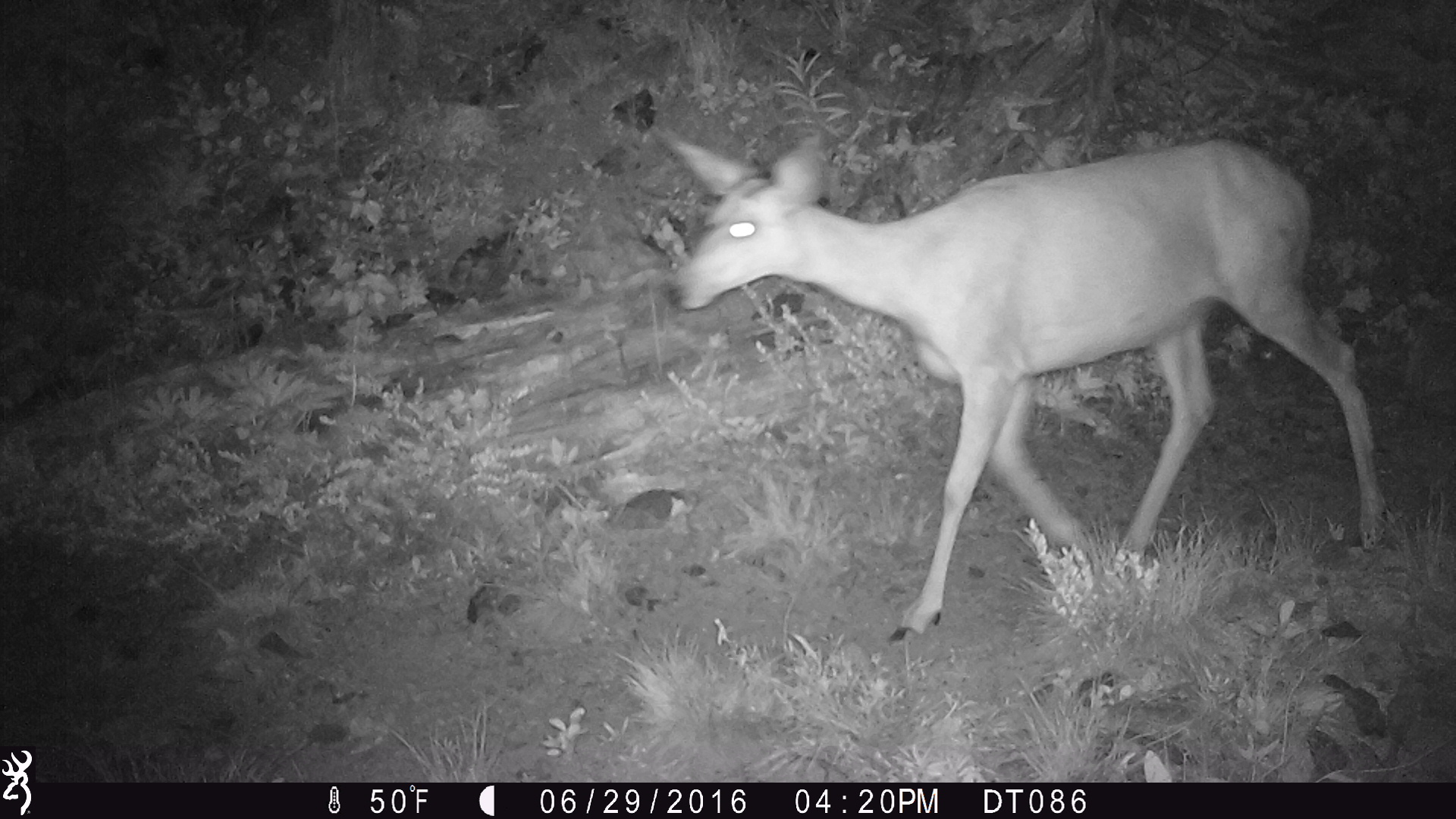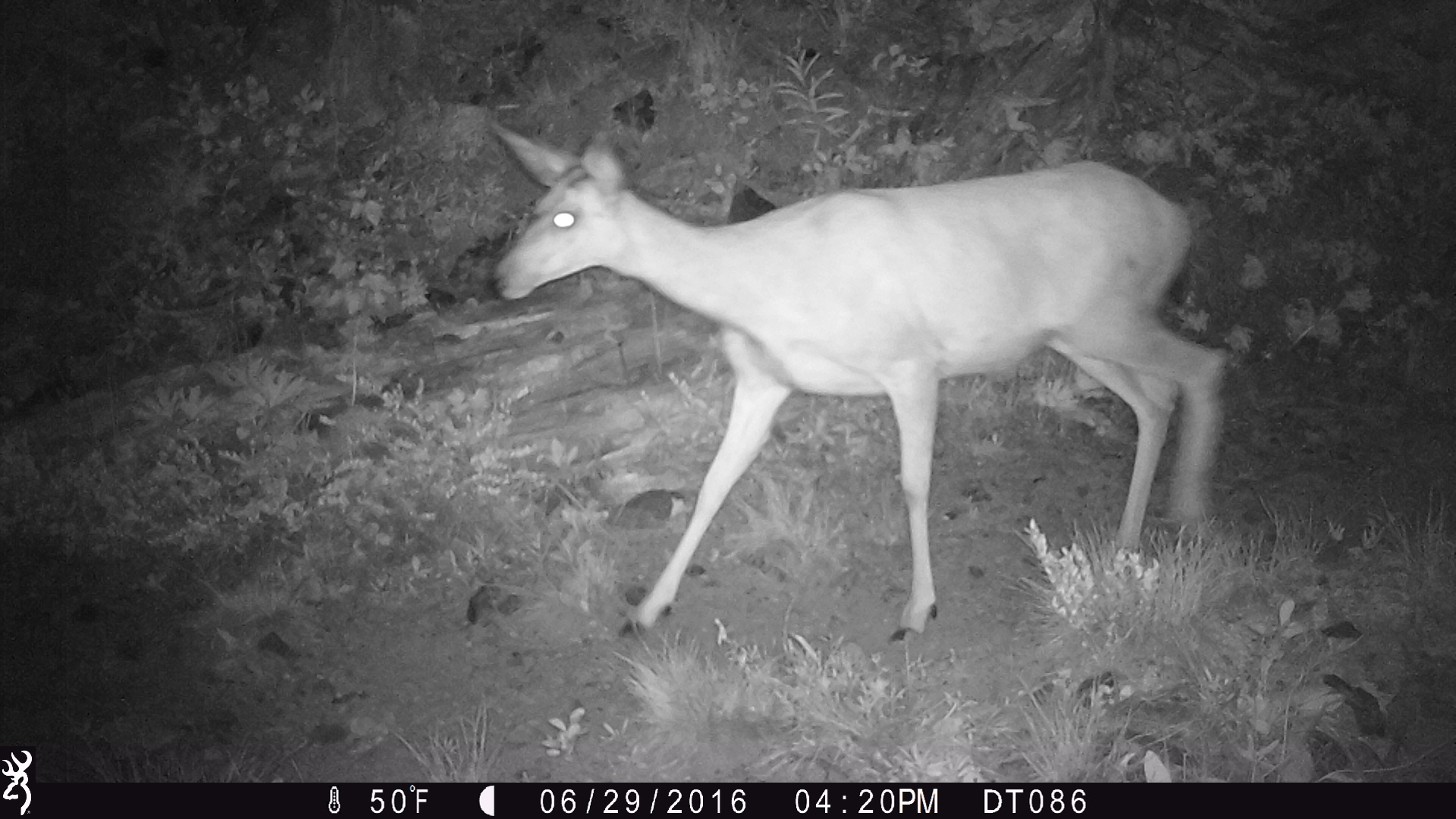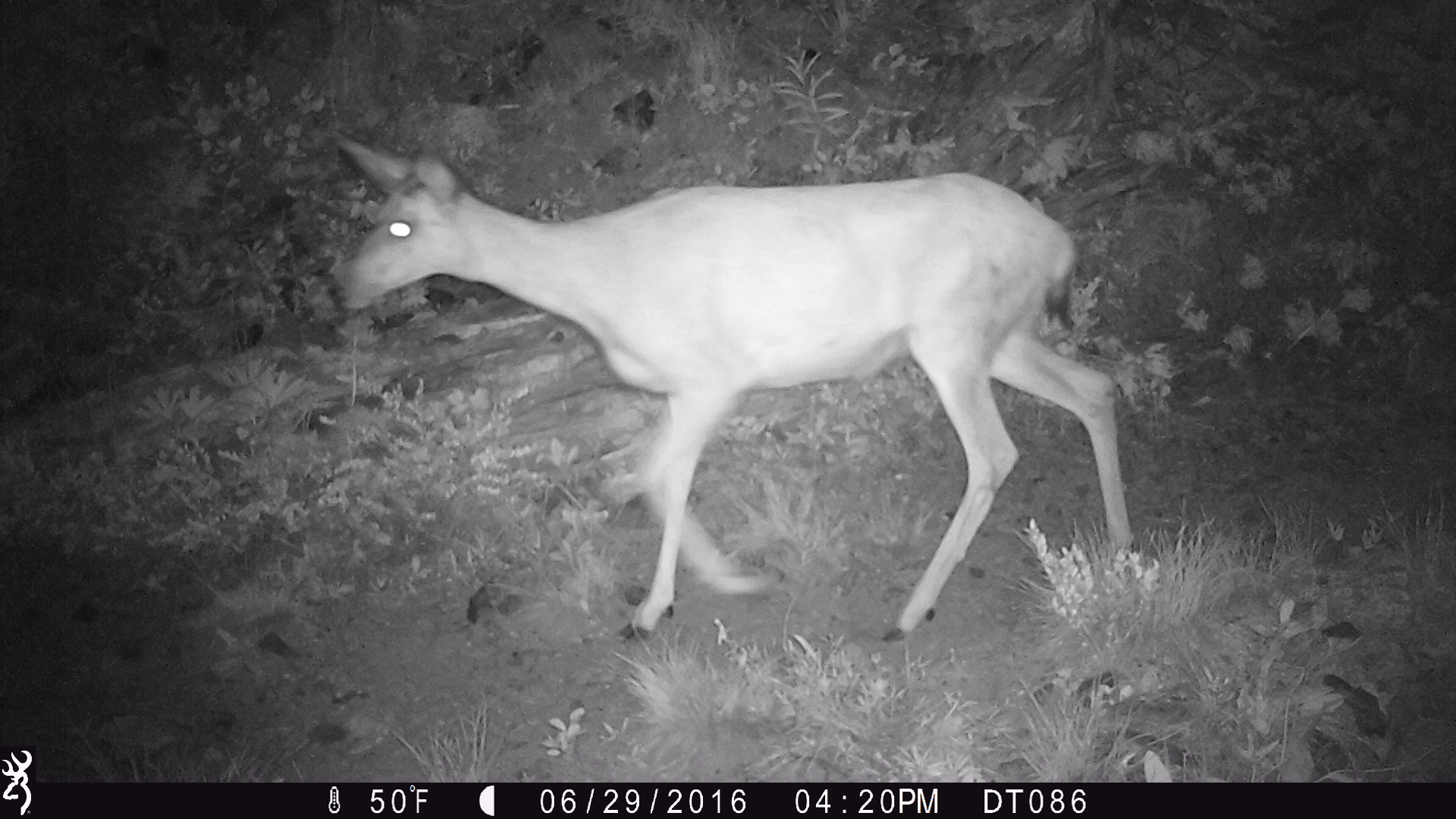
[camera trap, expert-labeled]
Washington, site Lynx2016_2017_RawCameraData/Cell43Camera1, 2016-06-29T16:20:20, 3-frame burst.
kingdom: Animalia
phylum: Chordata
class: Mammalia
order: Artiodactyla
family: Cervidae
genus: Odocoileus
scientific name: Odocoileus hemionus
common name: mule deer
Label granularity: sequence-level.